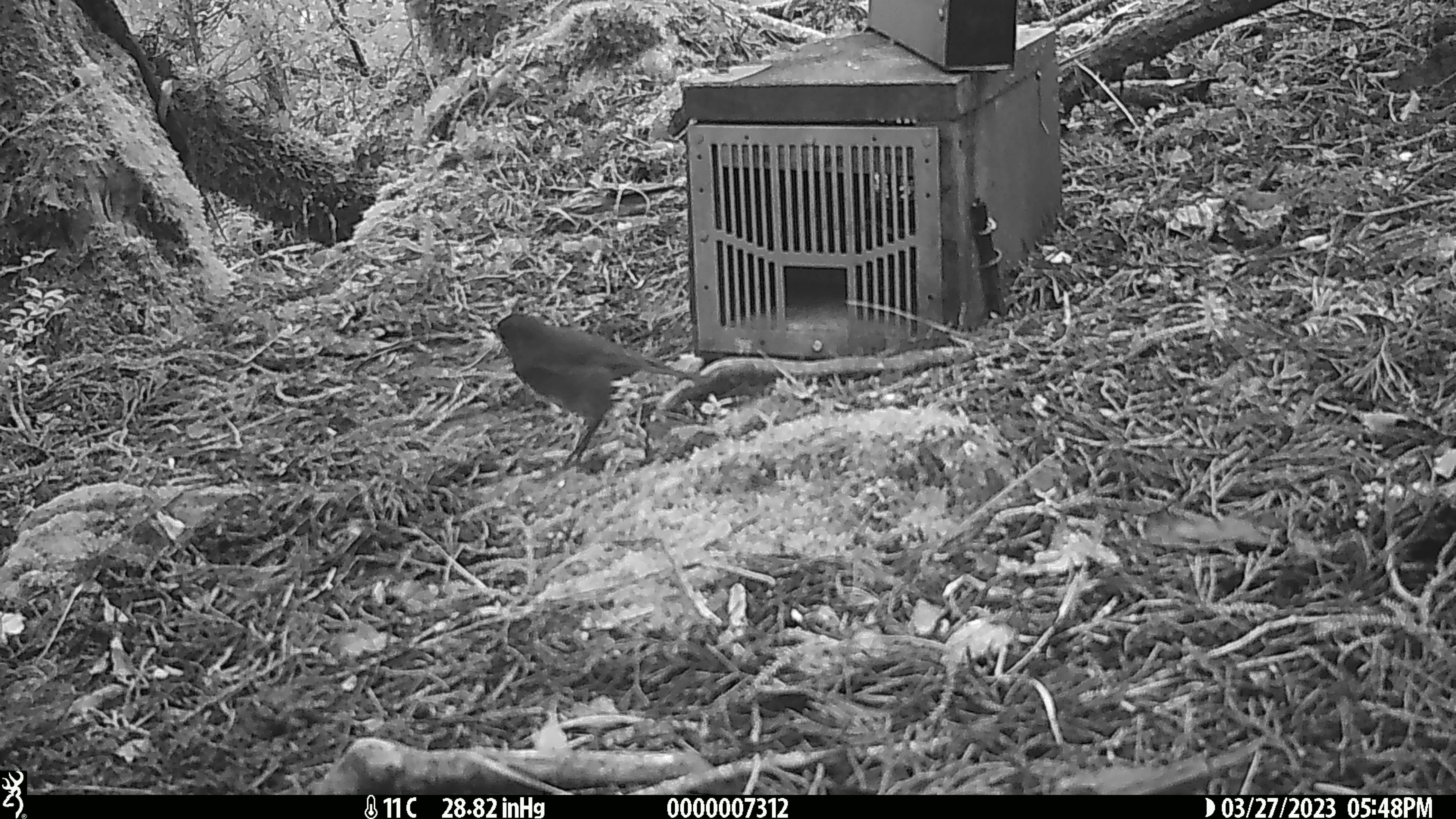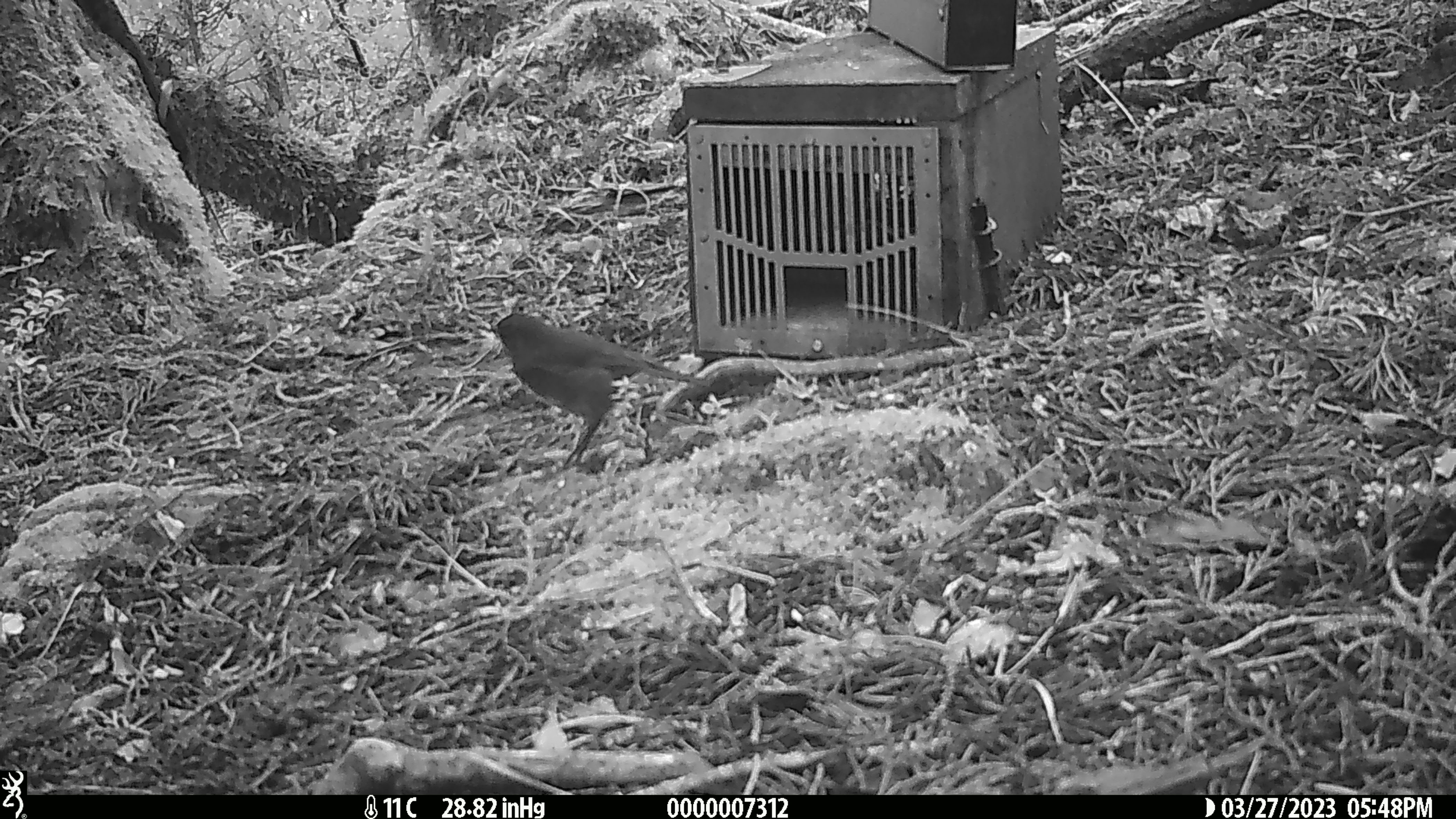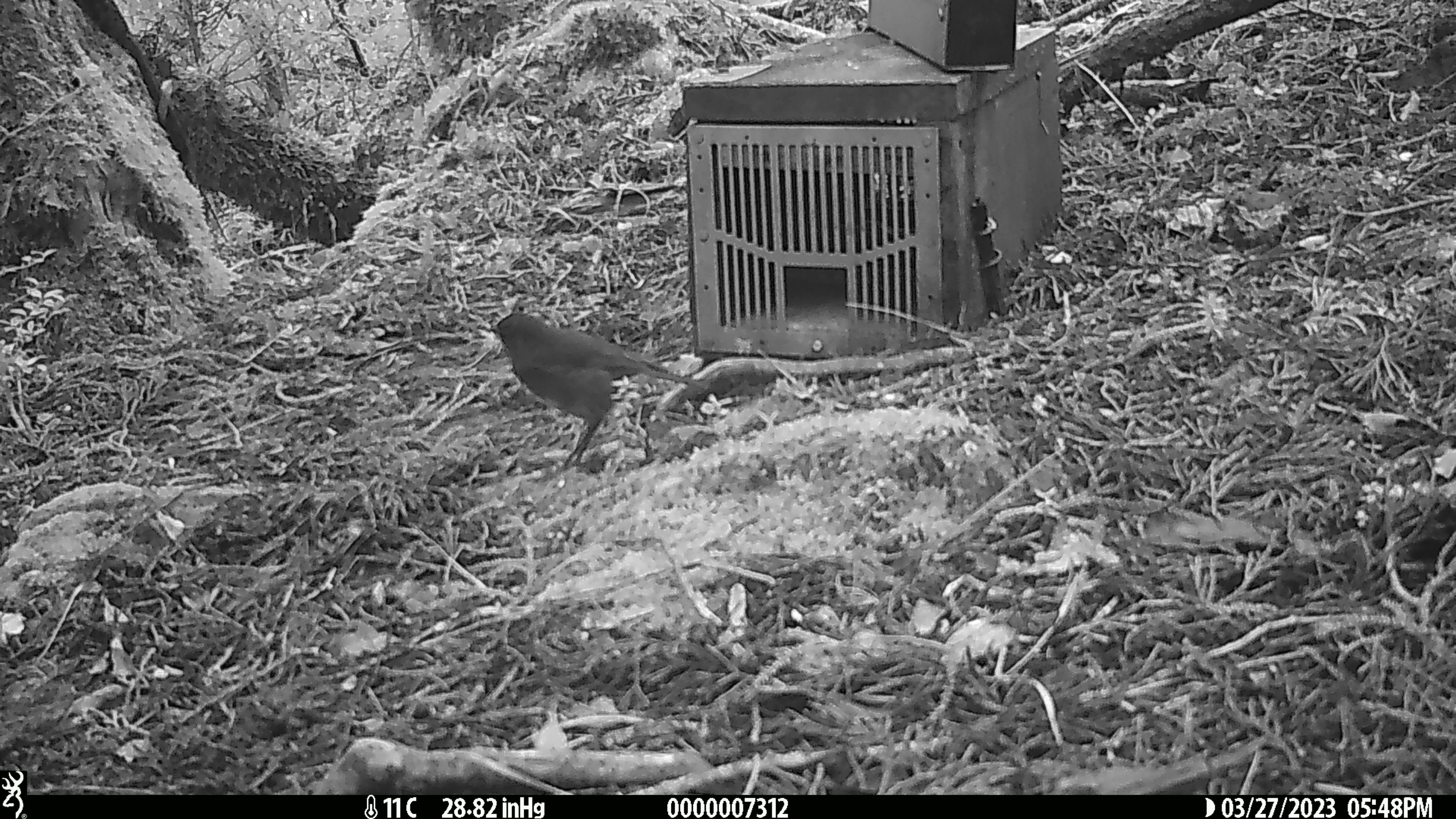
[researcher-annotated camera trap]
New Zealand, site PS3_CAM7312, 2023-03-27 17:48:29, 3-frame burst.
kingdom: Animalia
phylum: Chordata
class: Aves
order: Passeriformes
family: Petroicidae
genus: Petroica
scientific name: Petroica australis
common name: new zealand robin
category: robin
Robin (new zealand robin) (Petroica australis).